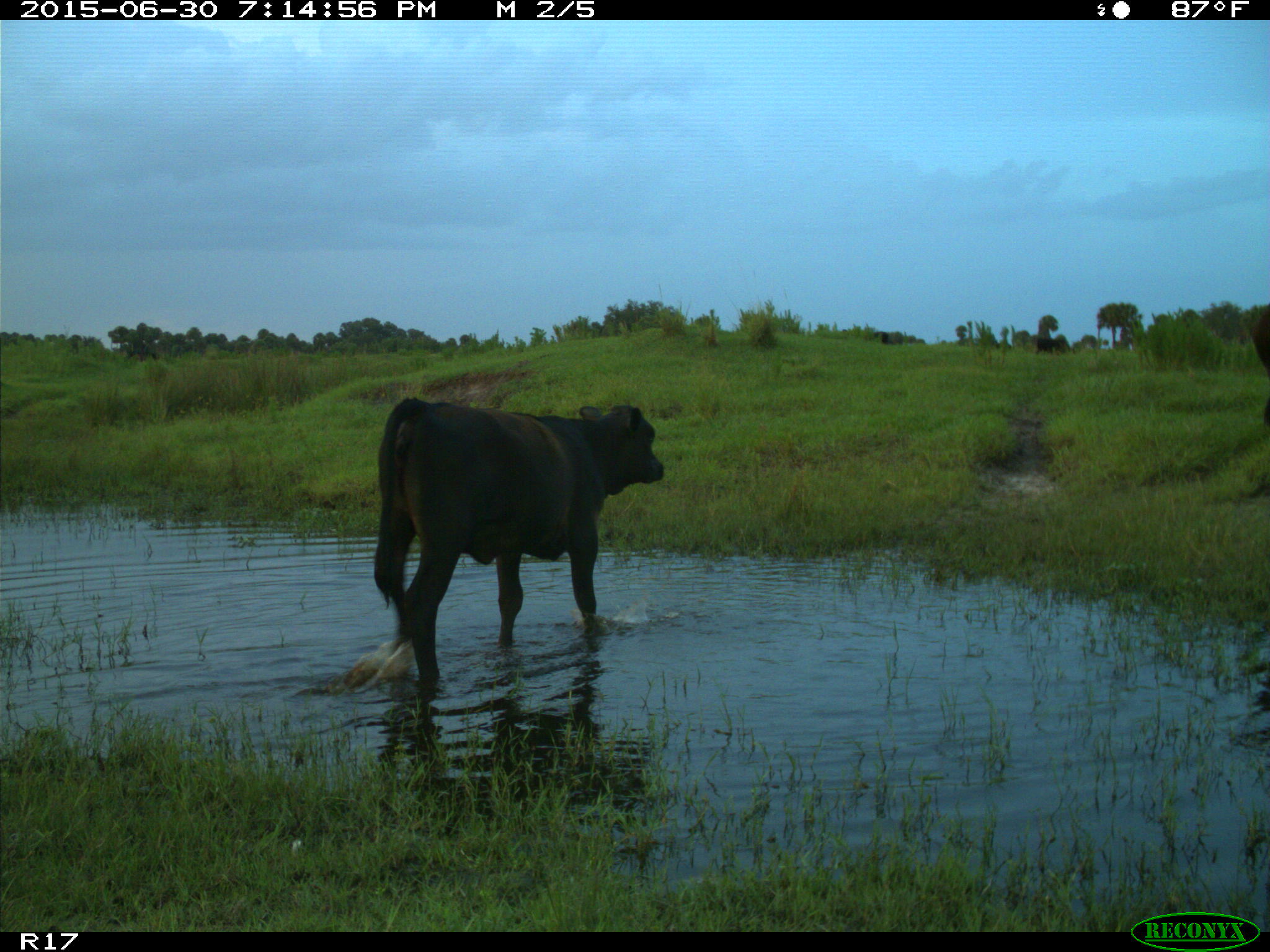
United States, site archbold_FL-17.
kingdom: Animalia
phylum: Chordata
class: Mammalia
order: Artiodactyla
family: Bovidae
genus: Bos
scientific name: Bos taurus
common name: domestic cow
Bos taurus (domestic cow).